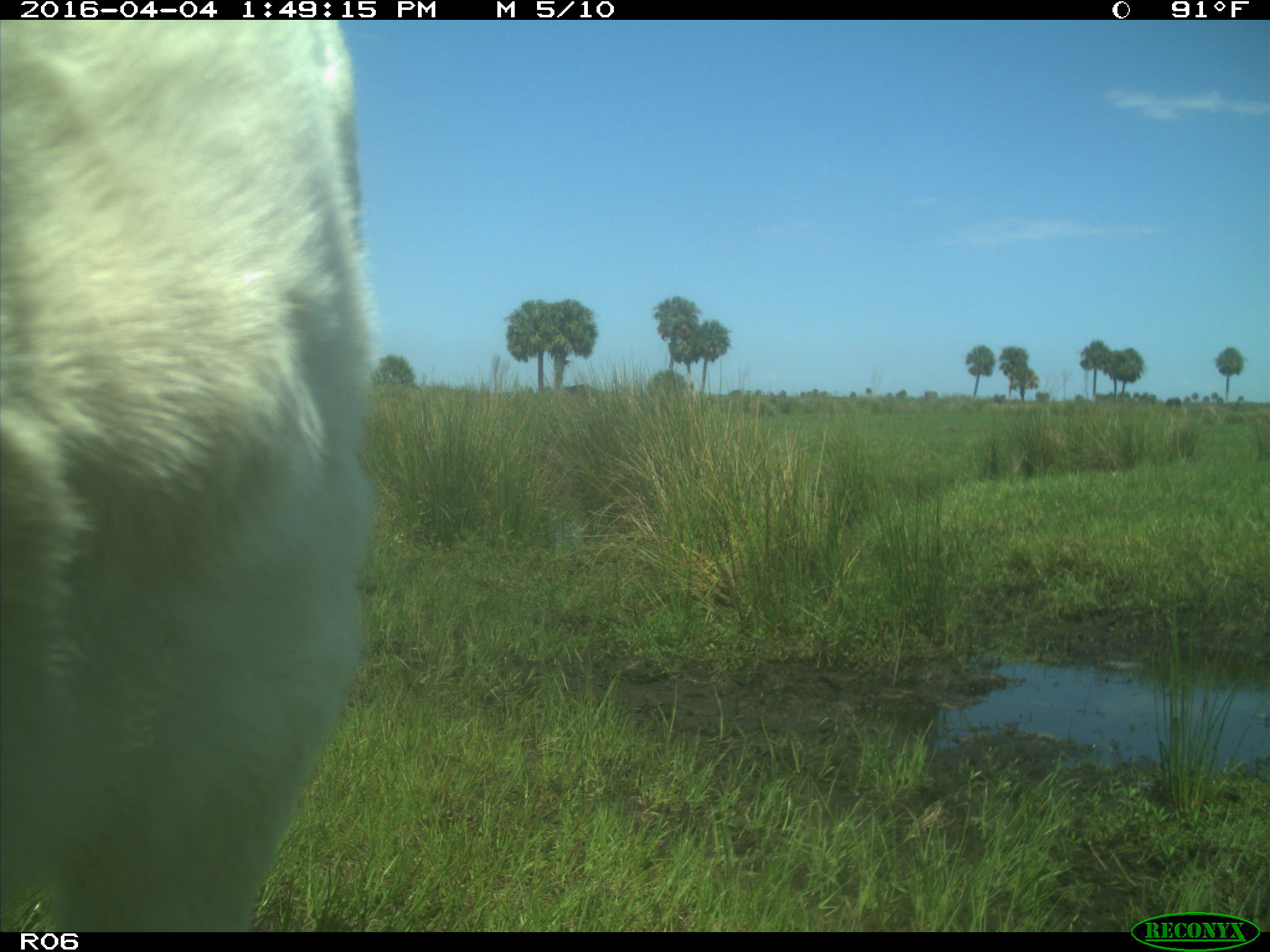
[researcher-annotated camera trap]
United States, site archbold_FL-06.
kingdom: Animalia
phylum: Chordata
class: Mammalia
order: Artiodactyla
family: Bovidae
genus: Bos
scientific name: Bos taurus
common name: domestic cow